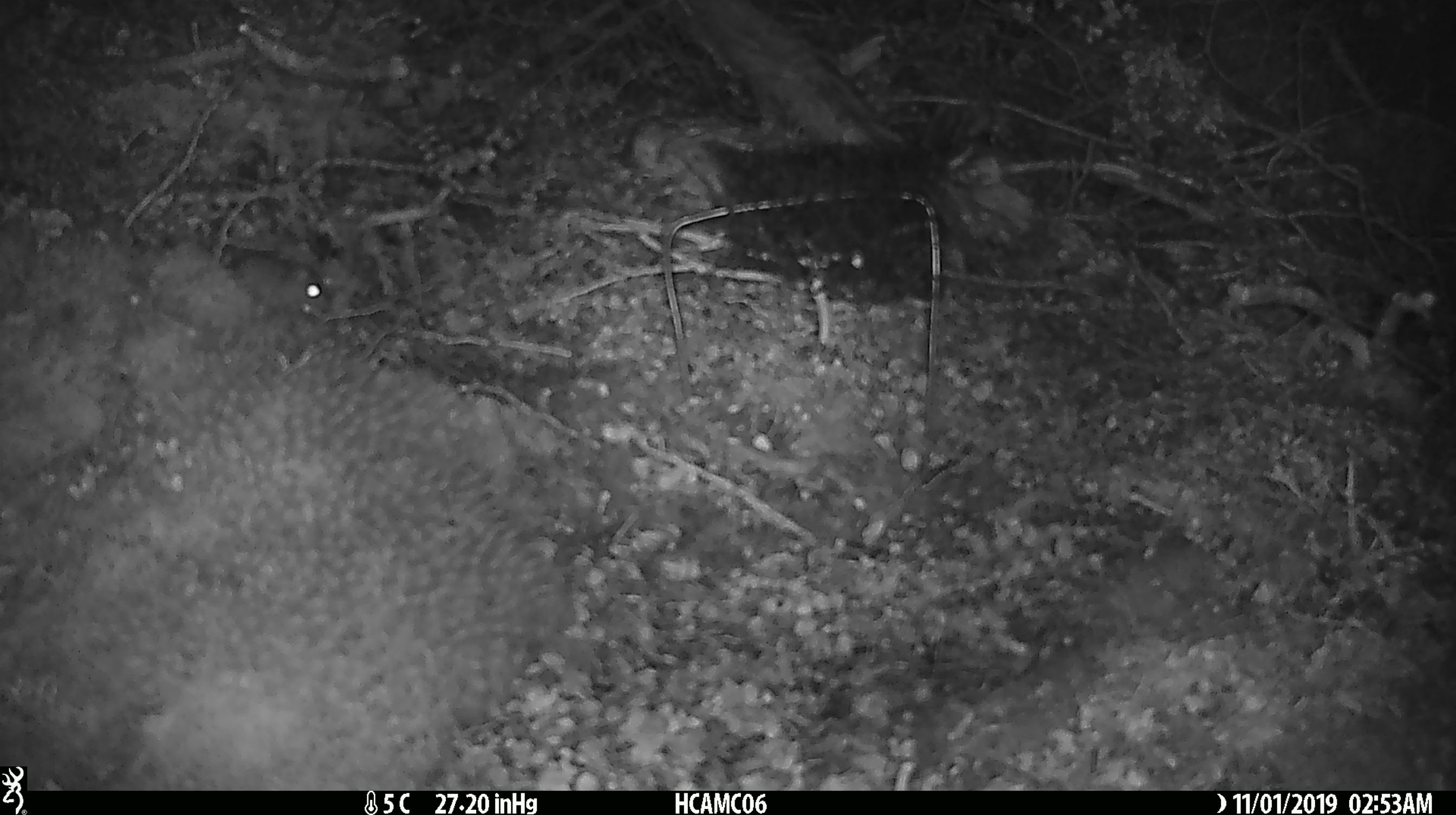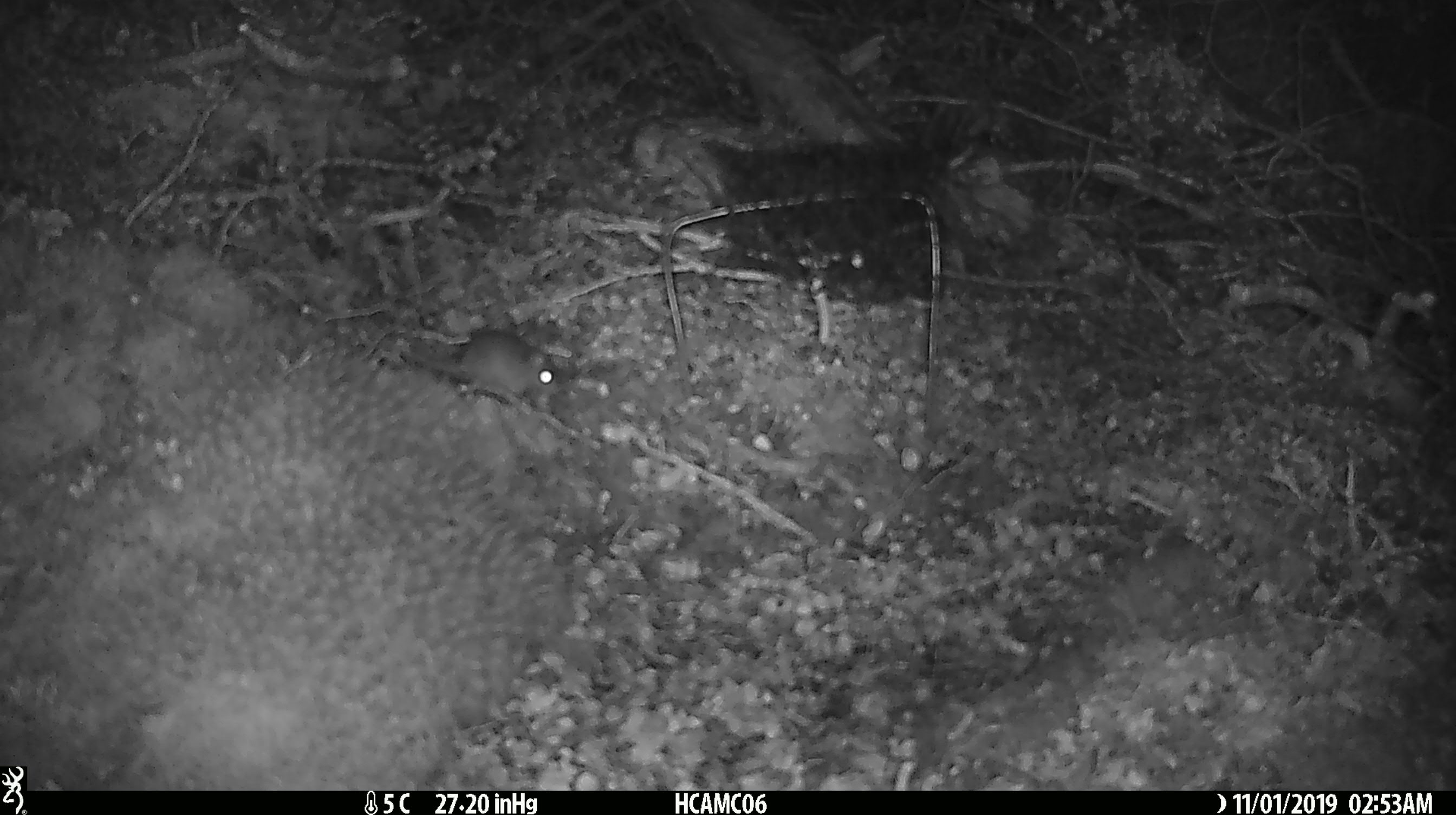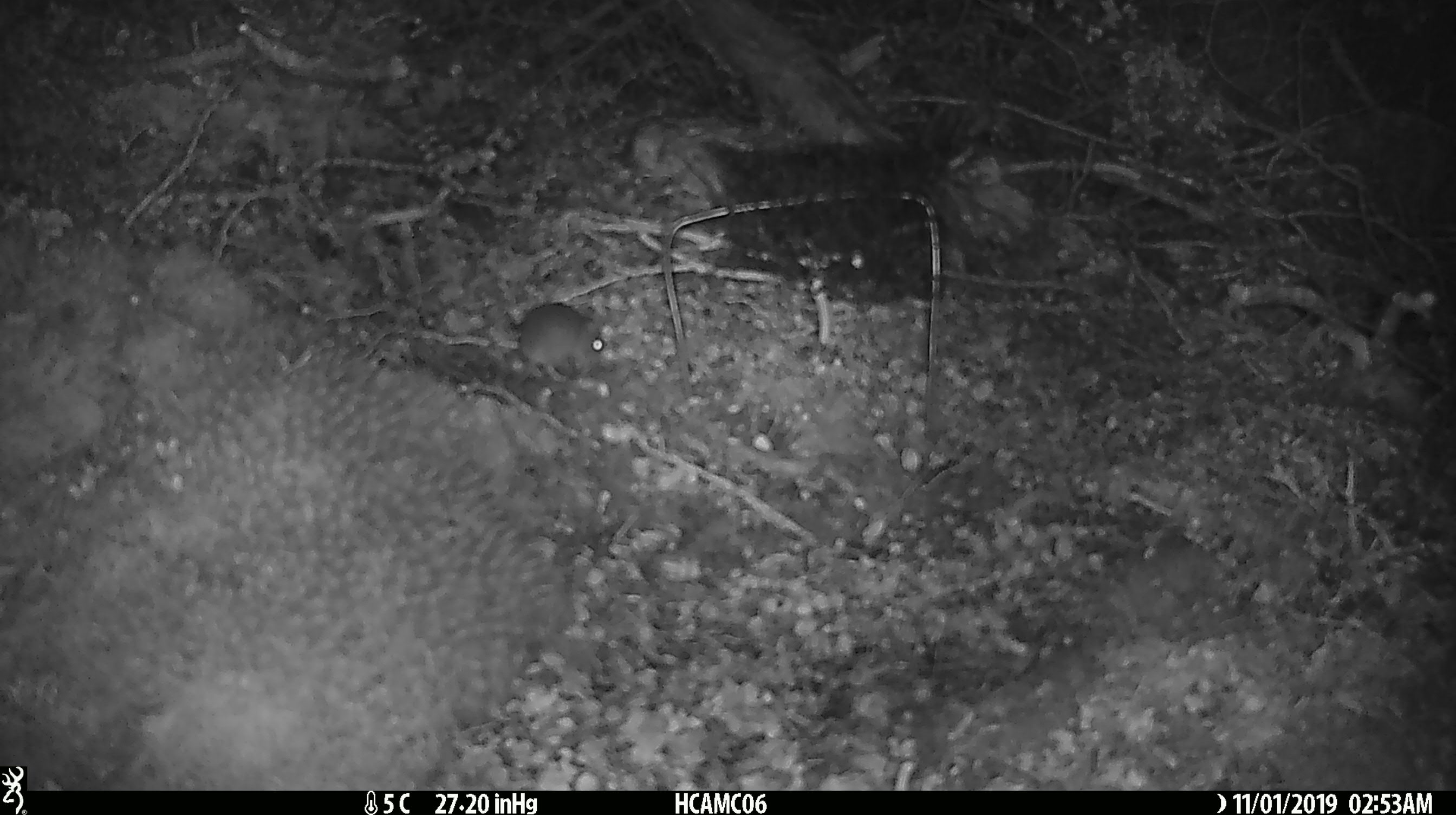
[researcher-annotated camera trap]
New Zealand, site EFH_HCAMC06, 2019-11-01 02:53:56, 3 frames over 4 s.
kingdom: Animalia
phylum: Chordata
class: Mammalia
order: Rodentia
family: Muridae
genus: Mus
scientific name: Mus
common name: mouse